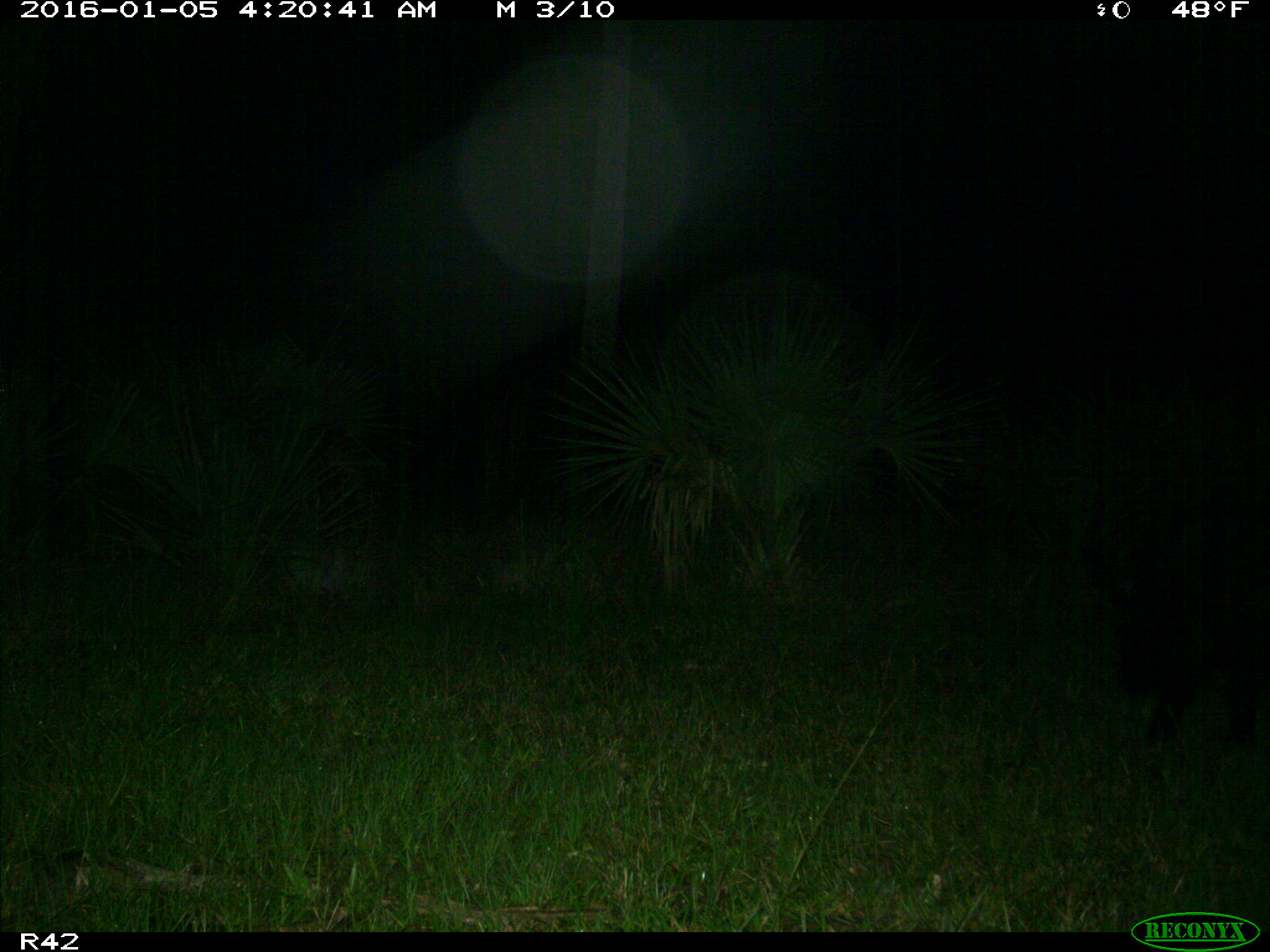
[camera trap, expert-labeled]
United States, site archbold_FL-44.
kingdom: Animalia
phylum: Chordata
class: Mammalia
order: Artiodactyla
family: Suidae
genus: Sus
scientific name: Sus scrofa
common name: wild boar